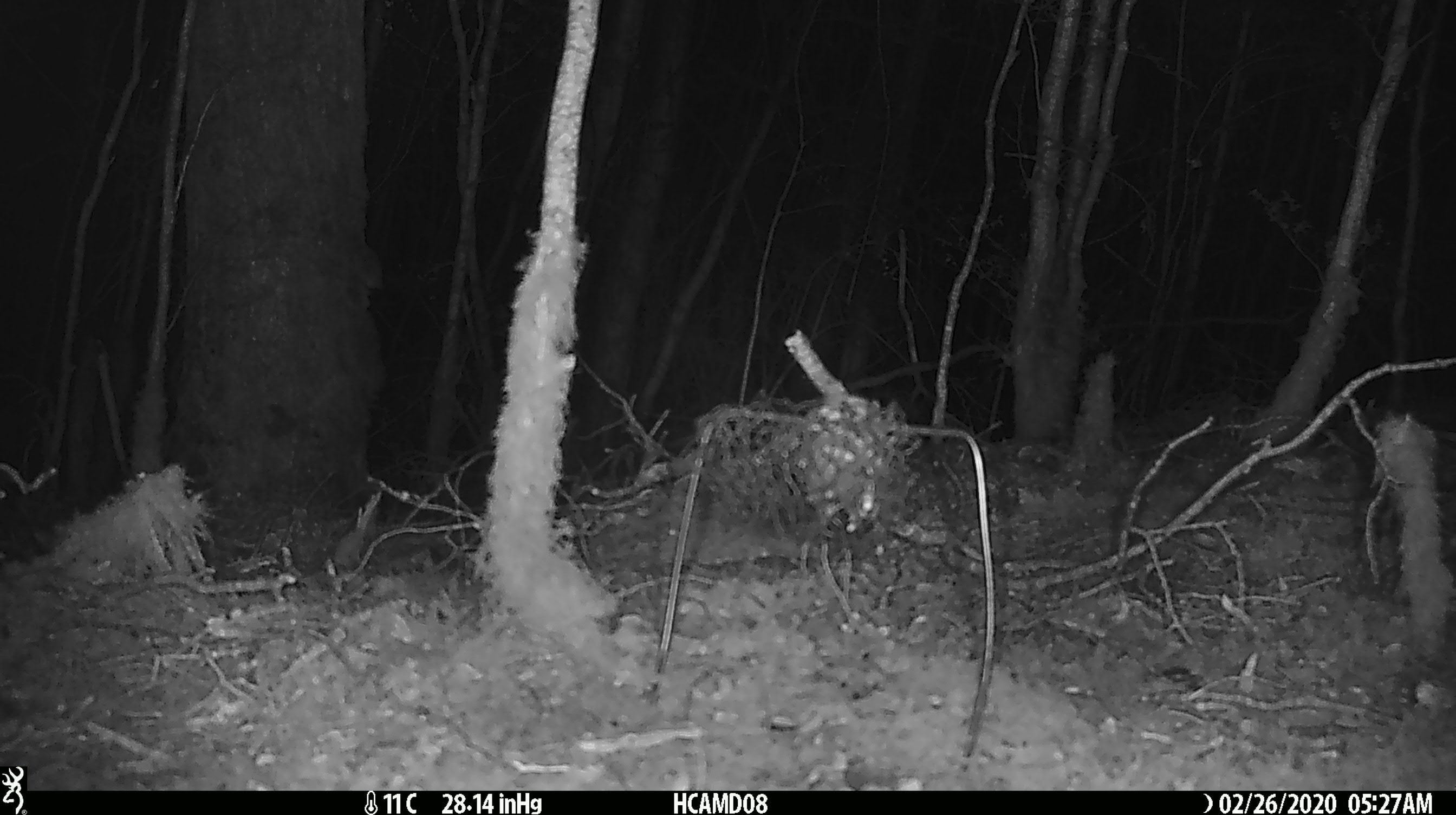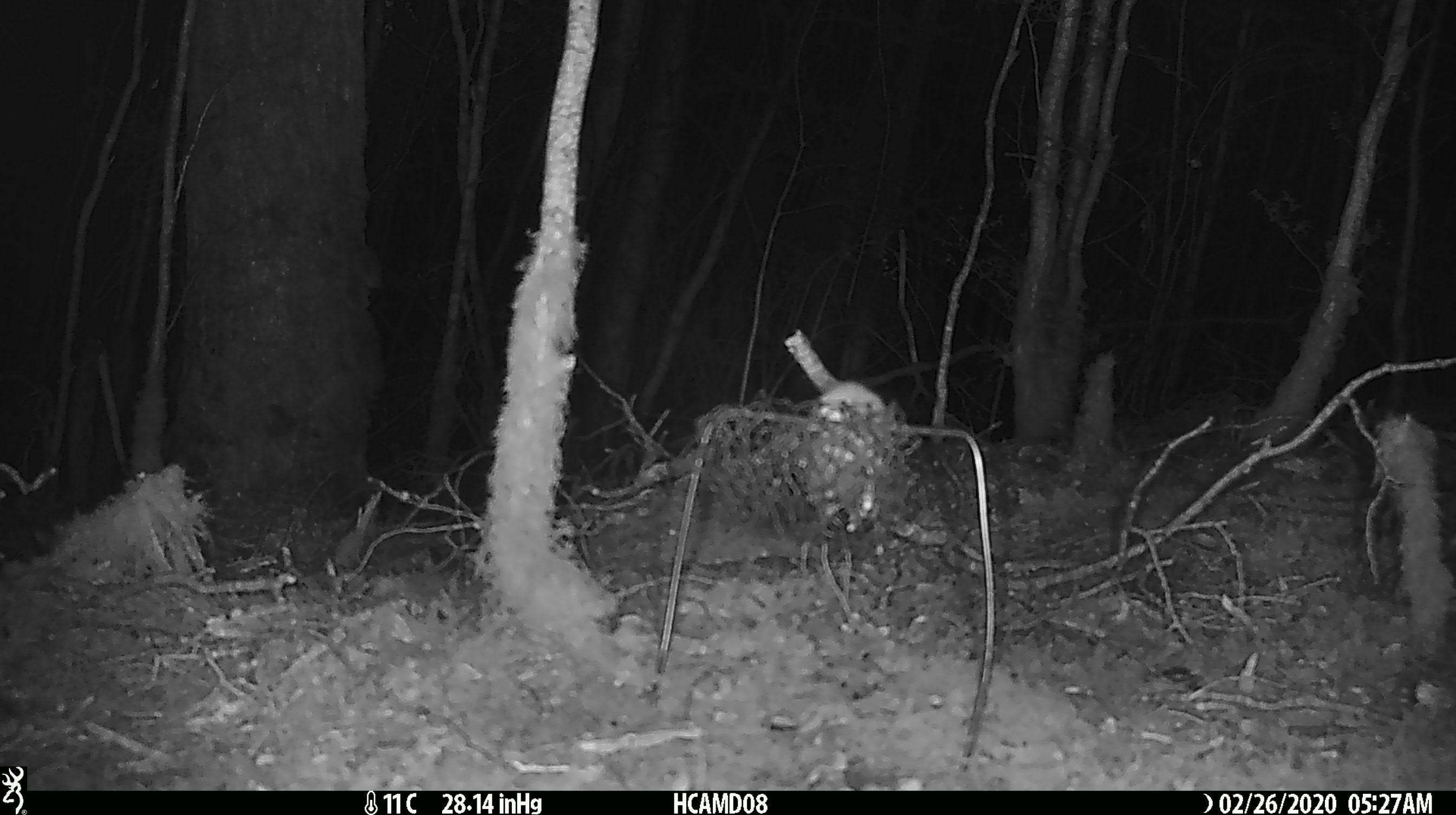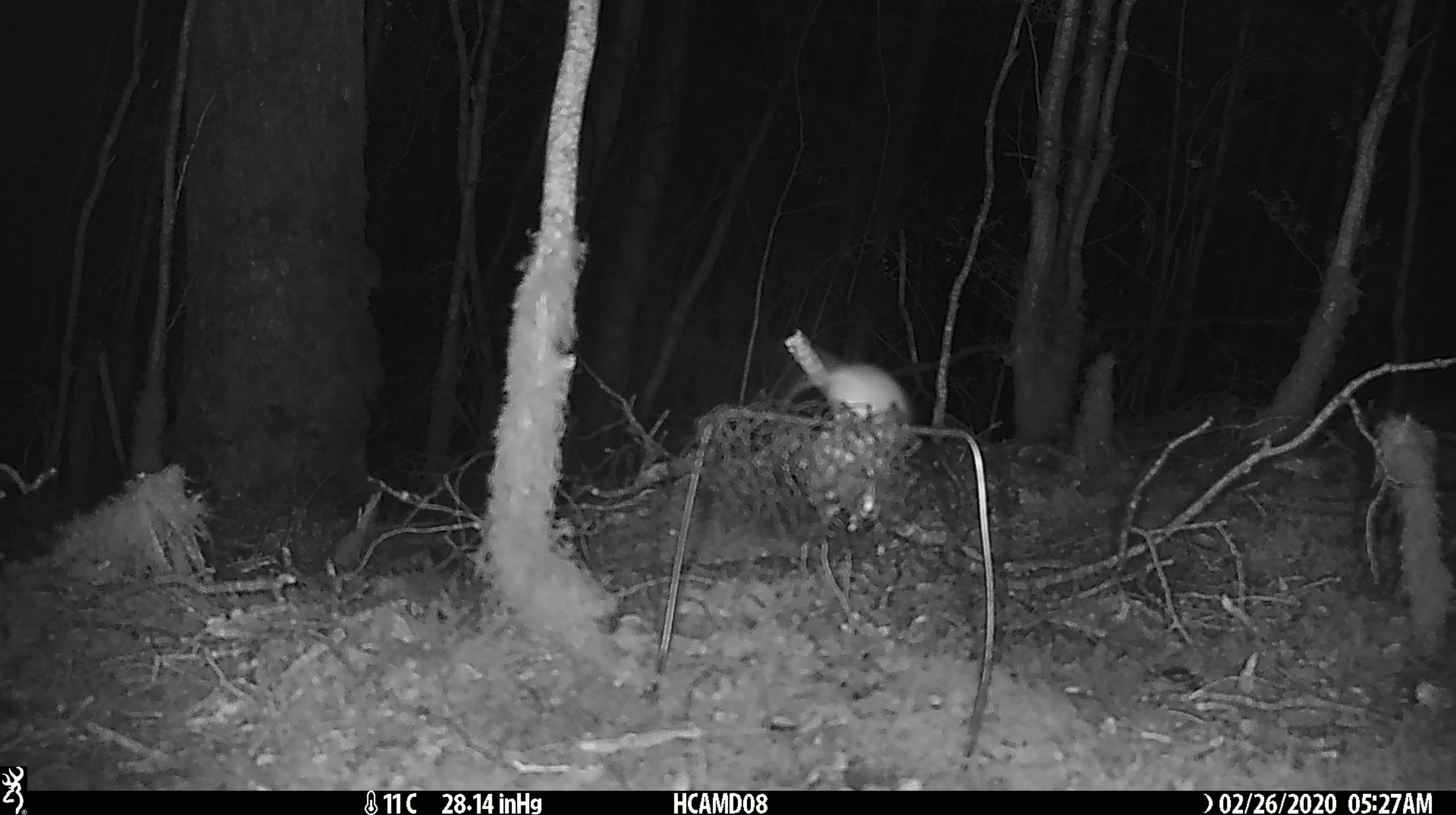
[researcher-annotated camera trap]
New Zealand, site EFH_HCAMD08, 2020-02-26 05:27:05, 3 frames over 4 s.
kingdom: Animalia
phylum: Chordata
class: Mammalia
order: Rodentia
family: Muridae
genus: Mus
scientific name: Mus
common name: mouse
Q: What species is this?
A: Mouse (Mus).